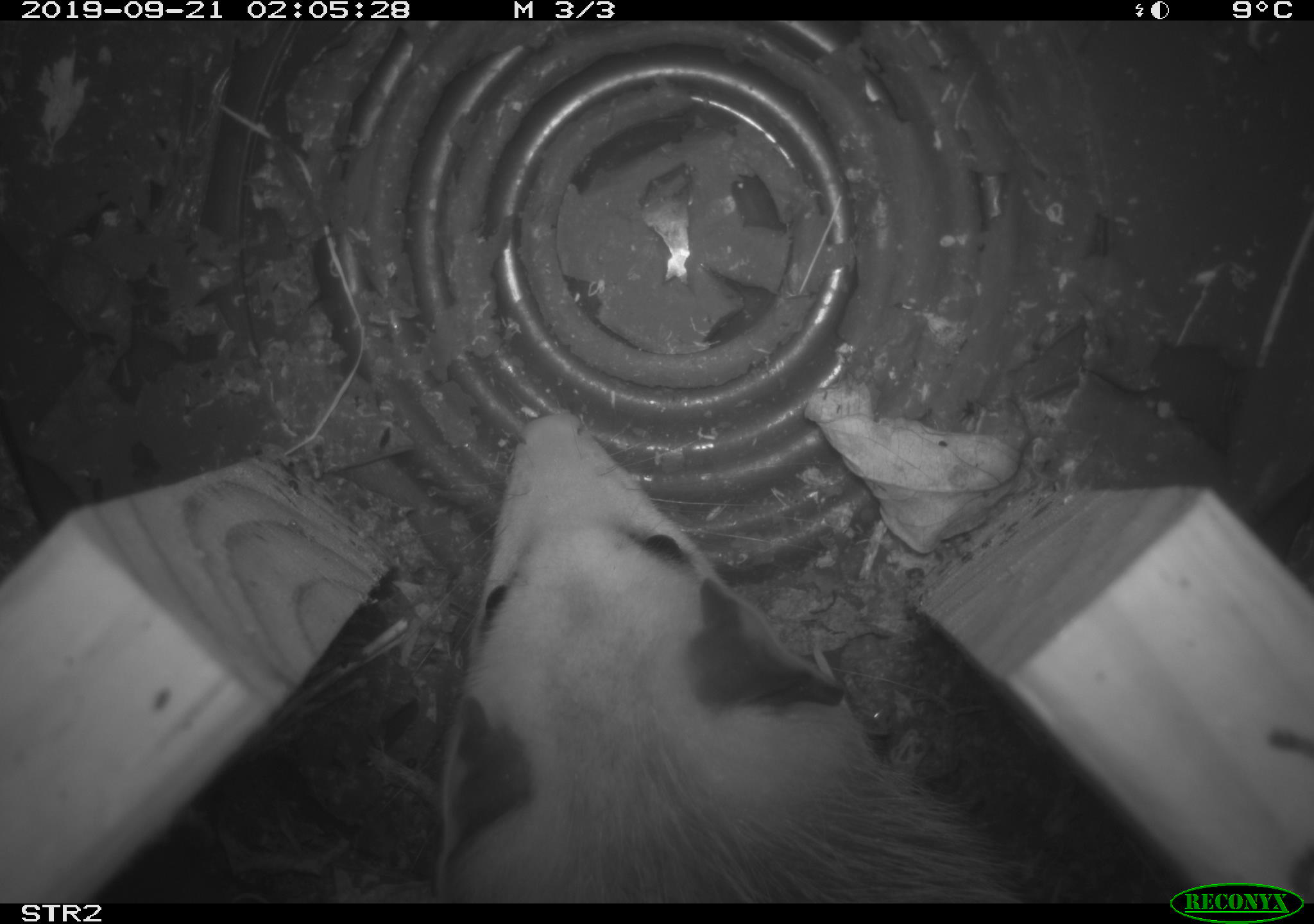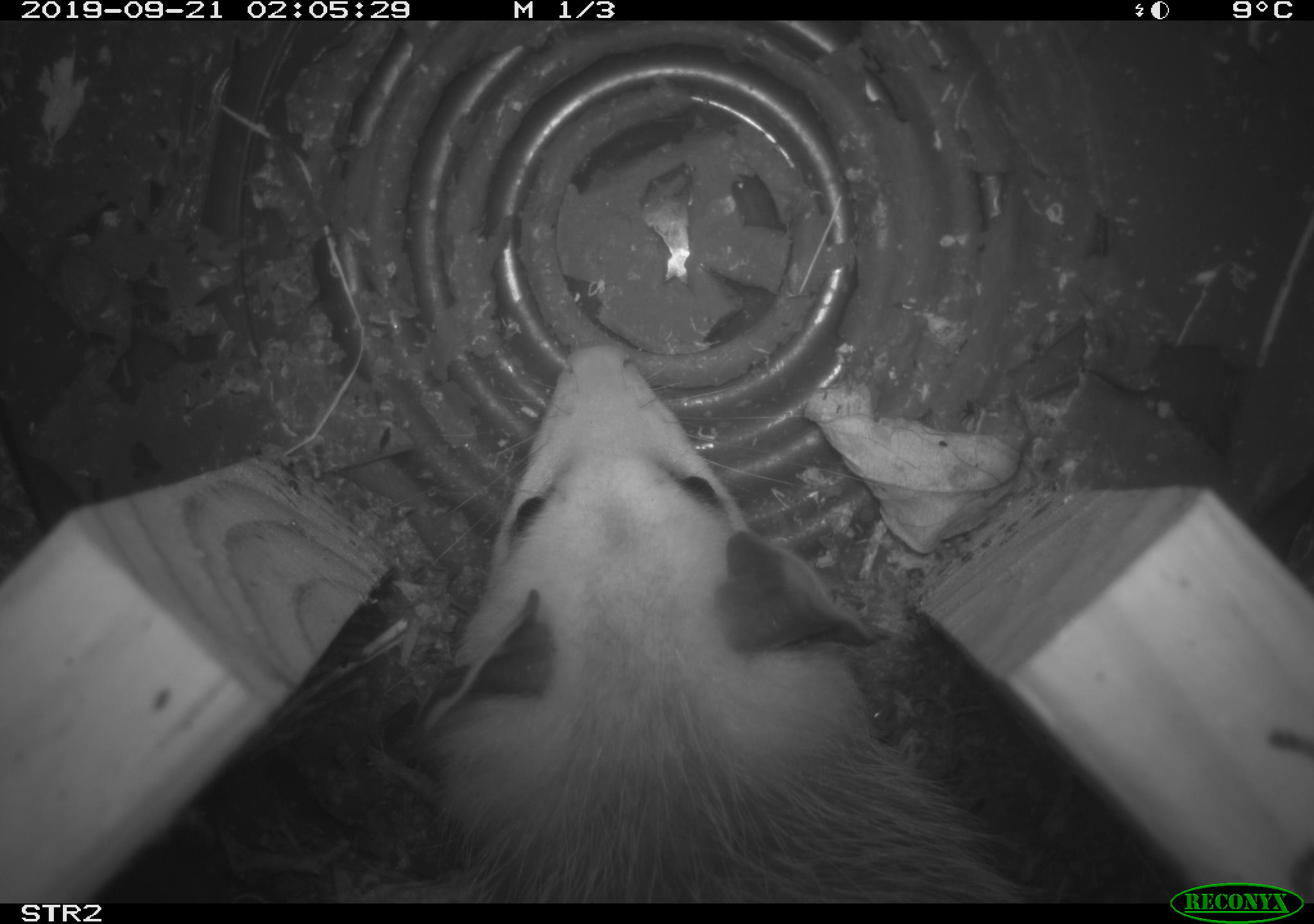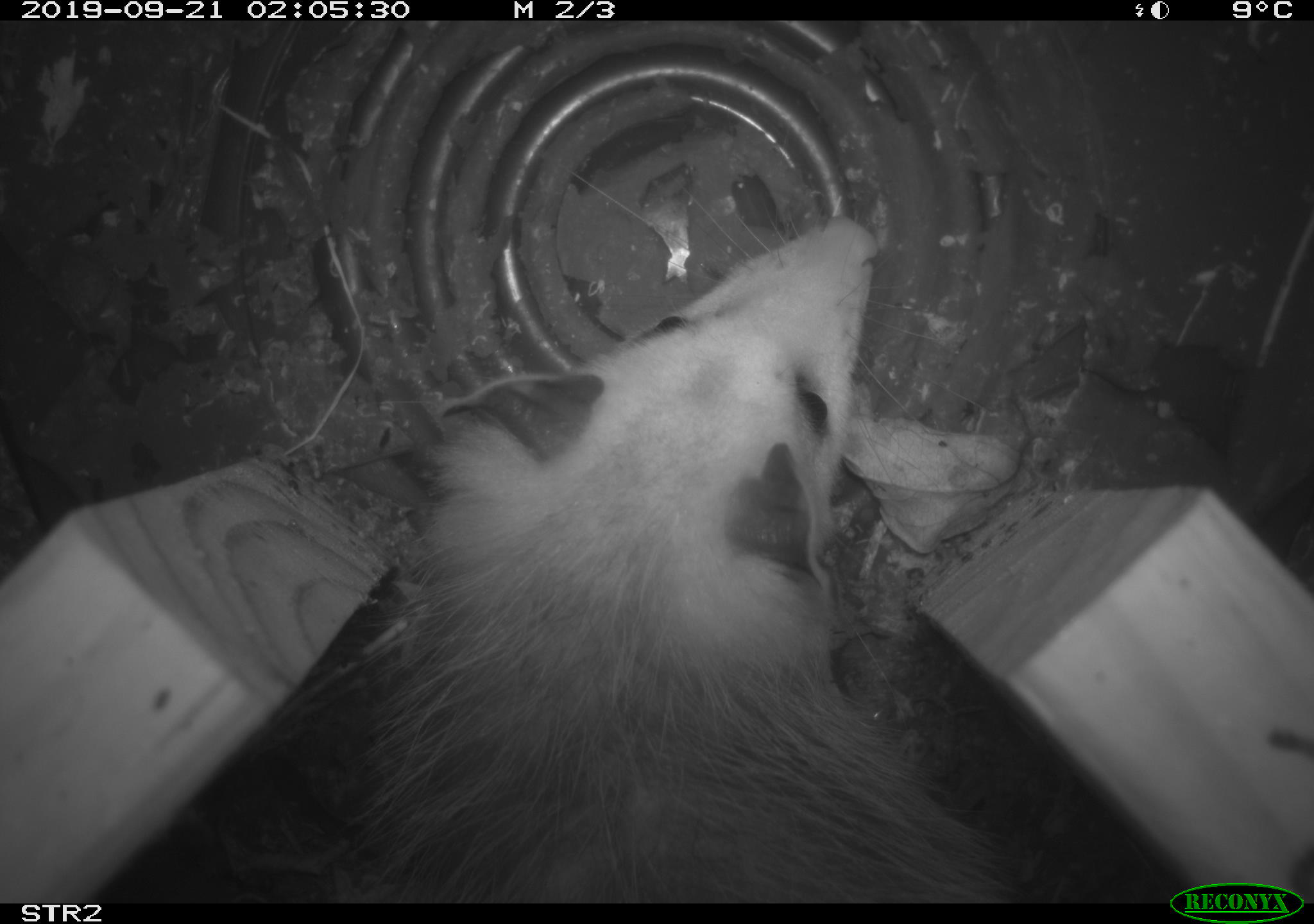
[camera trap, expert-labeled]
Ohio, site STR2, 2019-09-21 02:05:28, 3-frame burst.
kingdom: Animalia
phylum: Chordata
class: Mammalia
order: Didelphimorphia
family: Didelphidae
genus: Didelphis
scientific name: Didelphis virginiana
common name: virginia opossum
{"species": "virginia opossum (Didelphis virginiana)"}